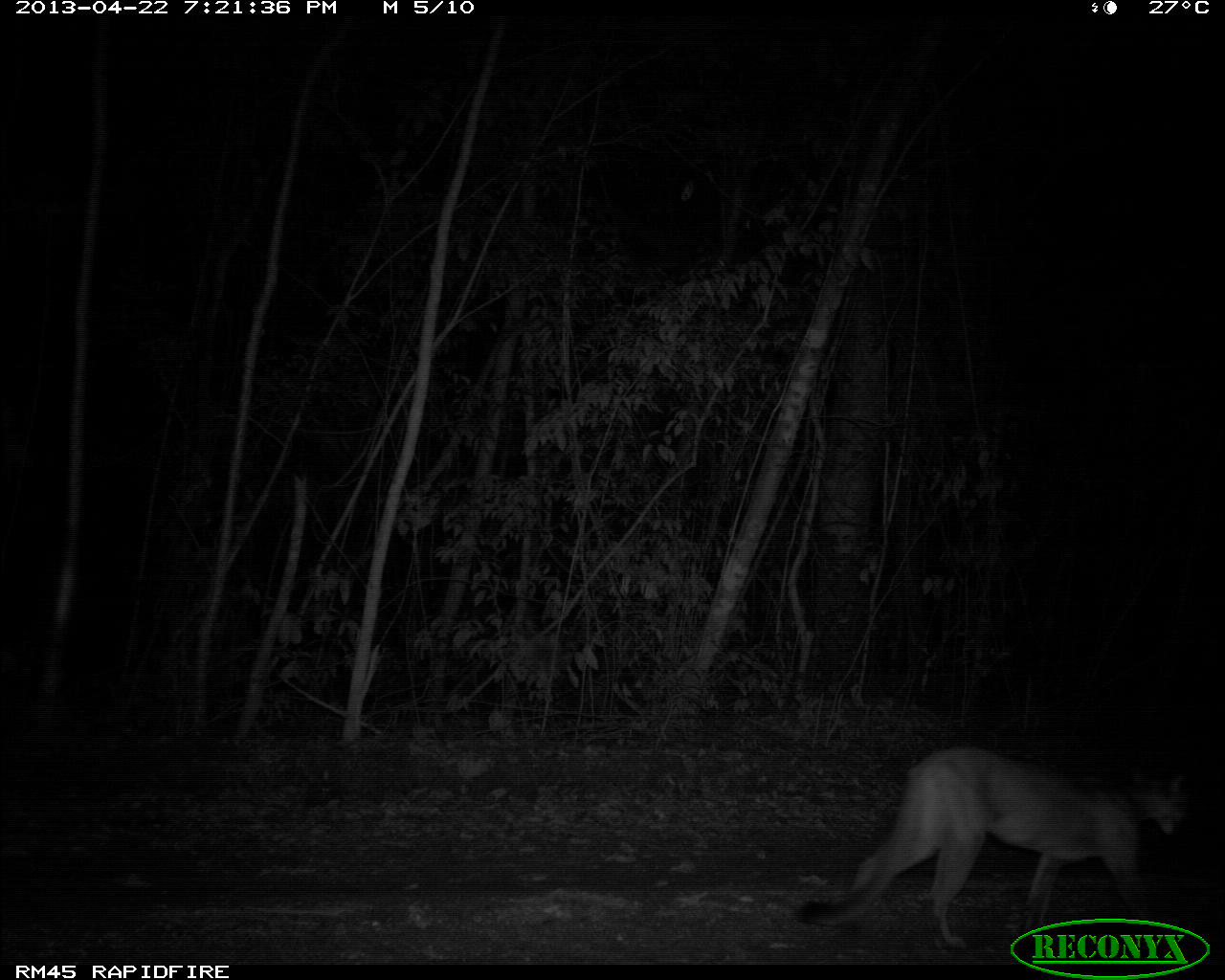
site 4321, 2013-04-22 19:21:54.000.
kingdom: Animalia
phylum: Chordata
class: Mammalia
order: Carnivora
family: Felidae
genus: Puma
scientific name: Puma concolor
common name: mountain lion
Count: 1.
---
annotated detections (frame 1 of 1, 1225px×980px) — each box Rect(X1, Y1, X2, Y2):
puma concolor: Rect(794, 745, 1188, 957)